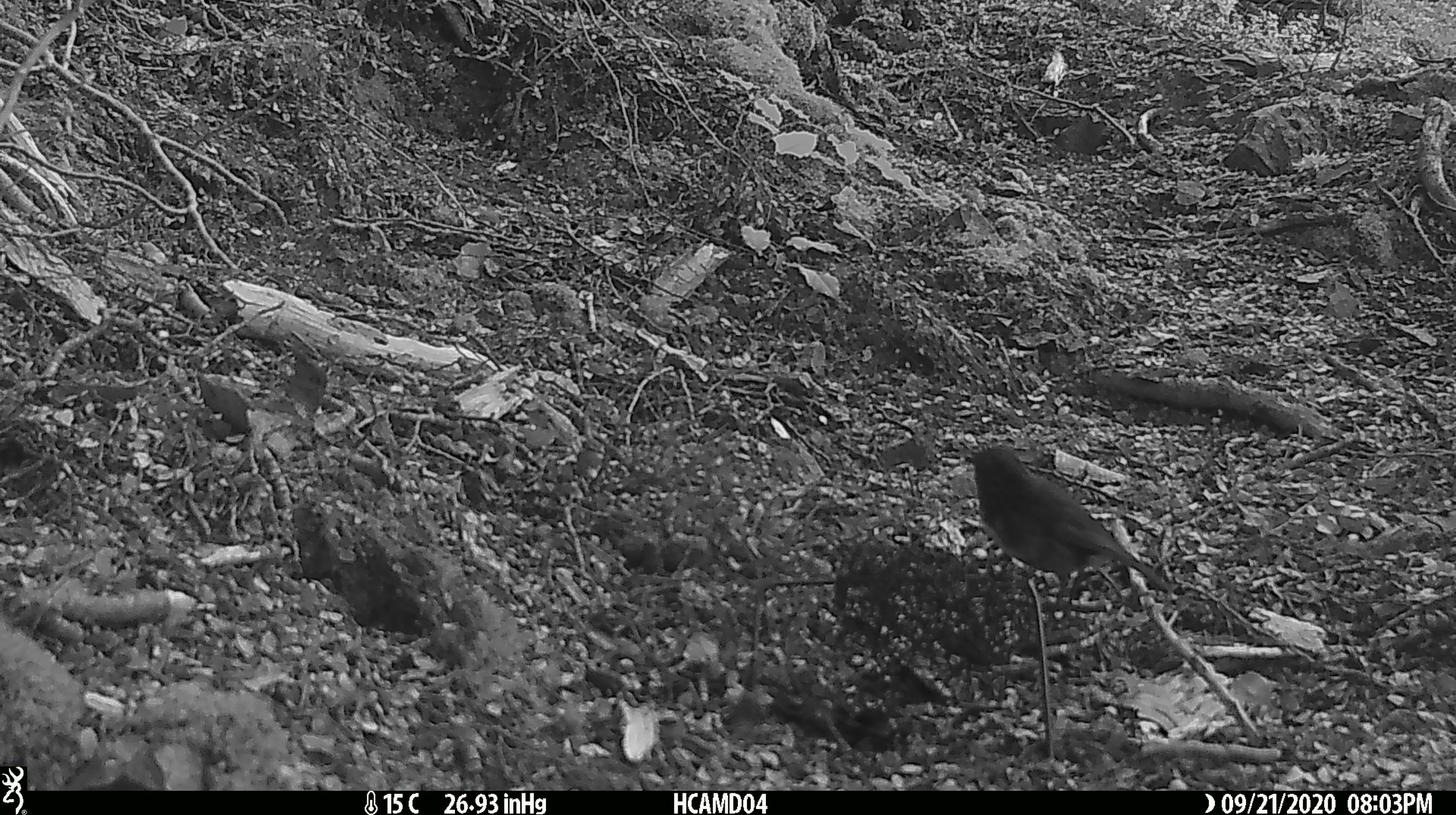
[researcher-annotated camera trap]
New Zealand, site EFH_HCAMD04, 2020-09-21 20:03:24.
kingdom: Animalia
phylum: Chordata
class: Aves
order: Passeriformes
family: Petroicidae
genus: Petroica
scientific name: Petroica australis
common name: new zealand robin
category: robin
Robin (new zealand robin) (Petroica australis).